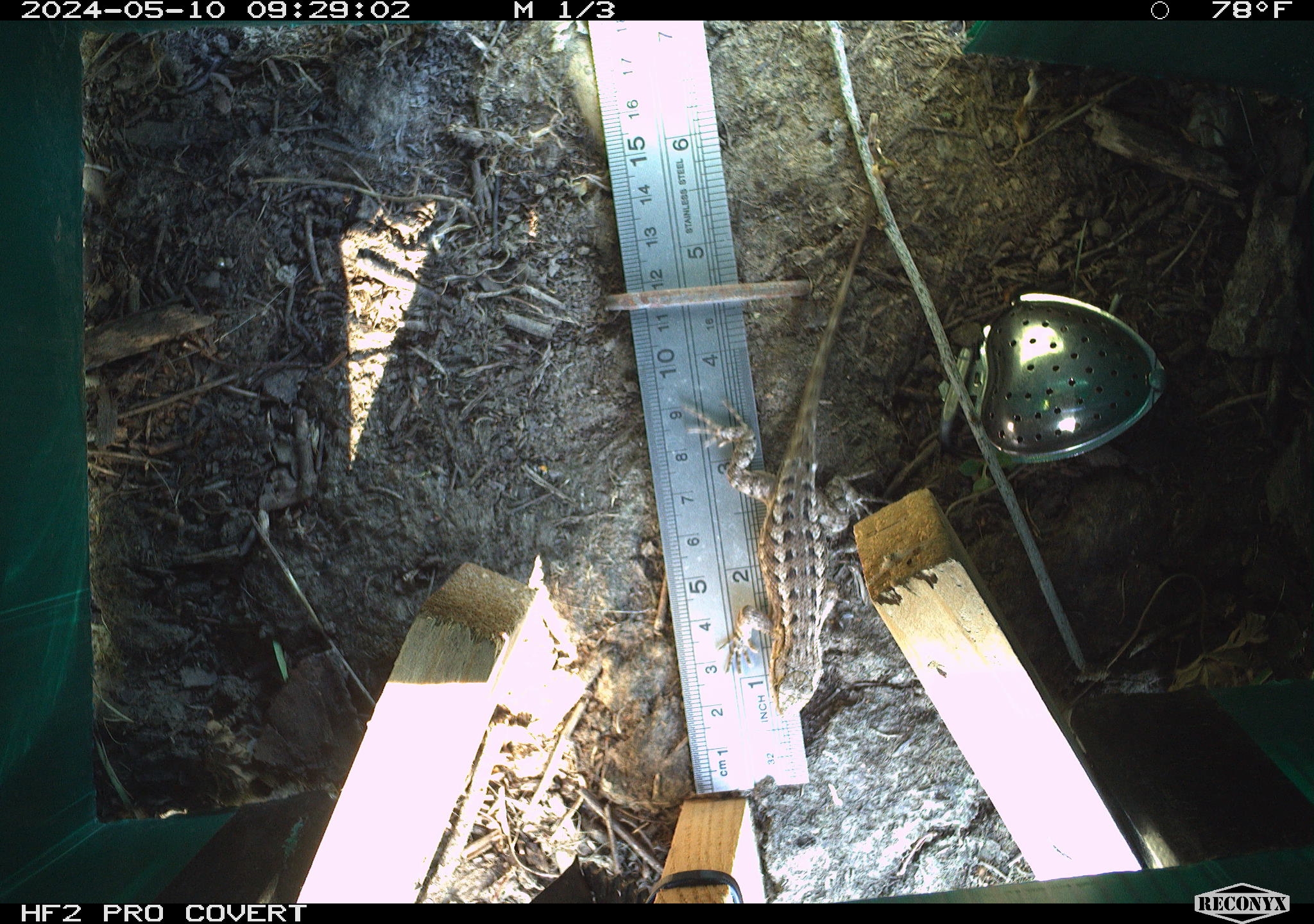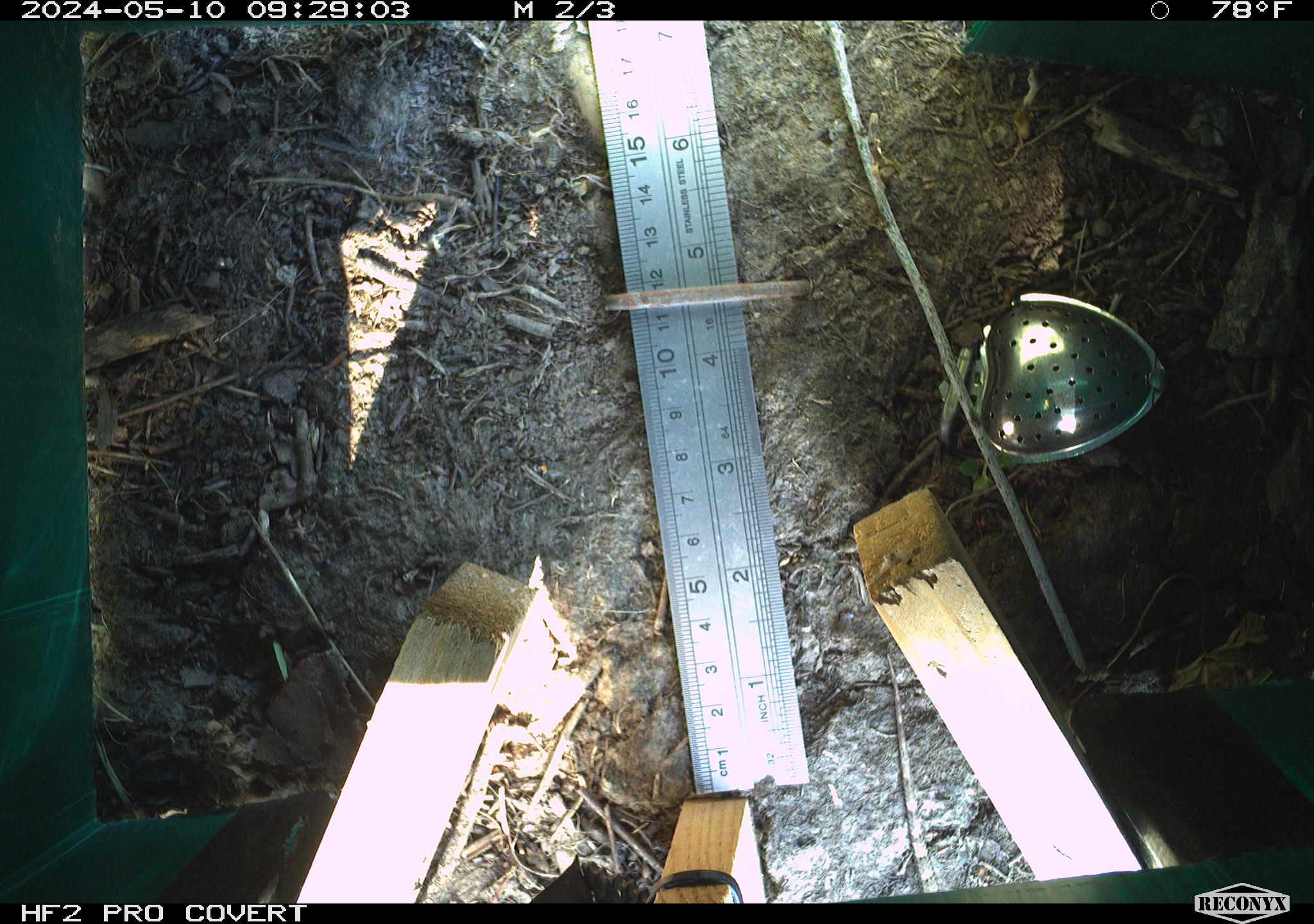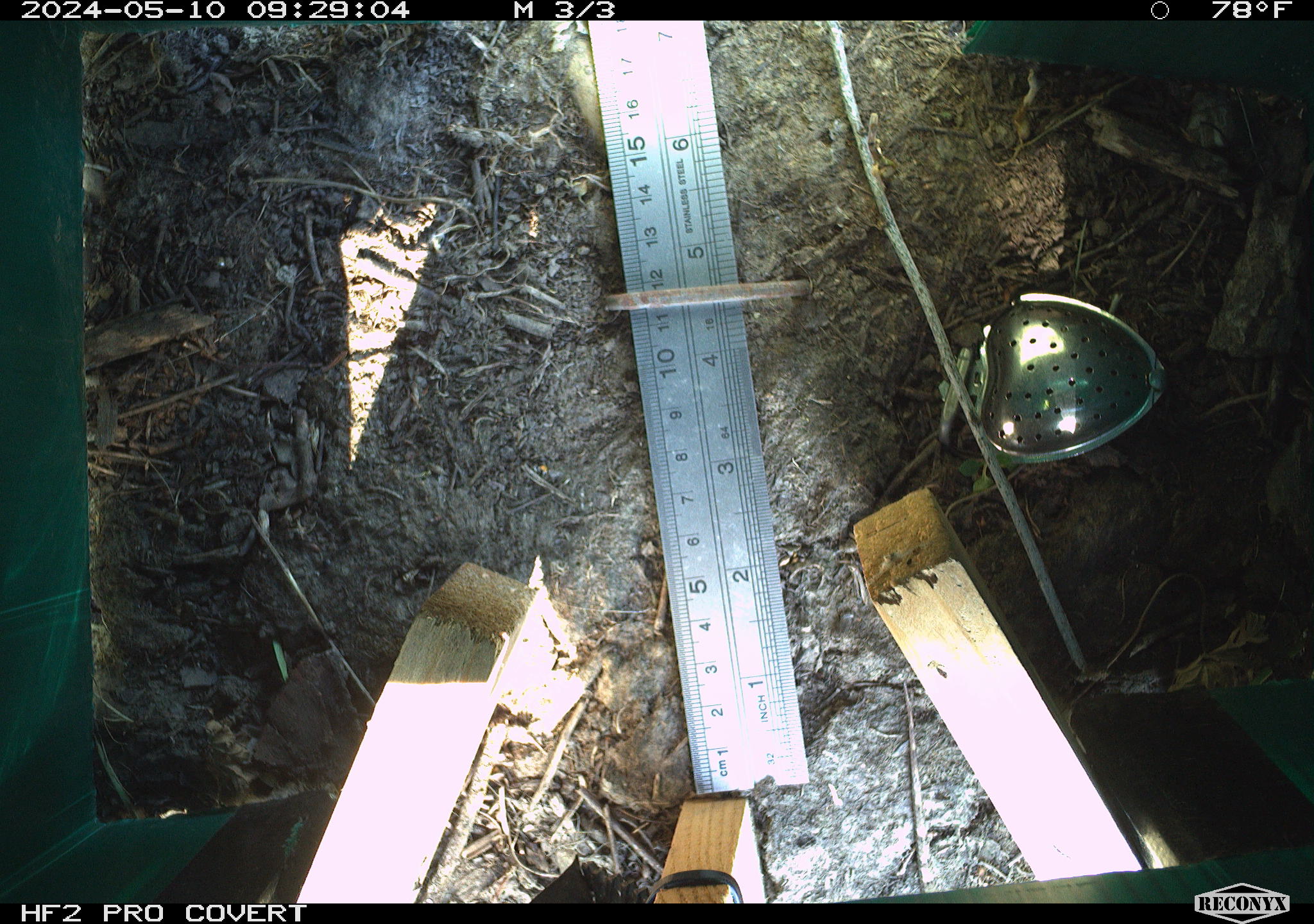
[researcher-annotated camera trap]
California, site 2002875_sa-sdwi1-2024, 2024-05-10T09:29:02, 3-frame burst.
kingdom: Animalia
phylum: Chordata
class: Reptilia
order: Squamata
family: Phrynosomatidae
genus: Sceloporus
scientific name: Sceloporus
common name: spiny lizards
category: sceloporus species